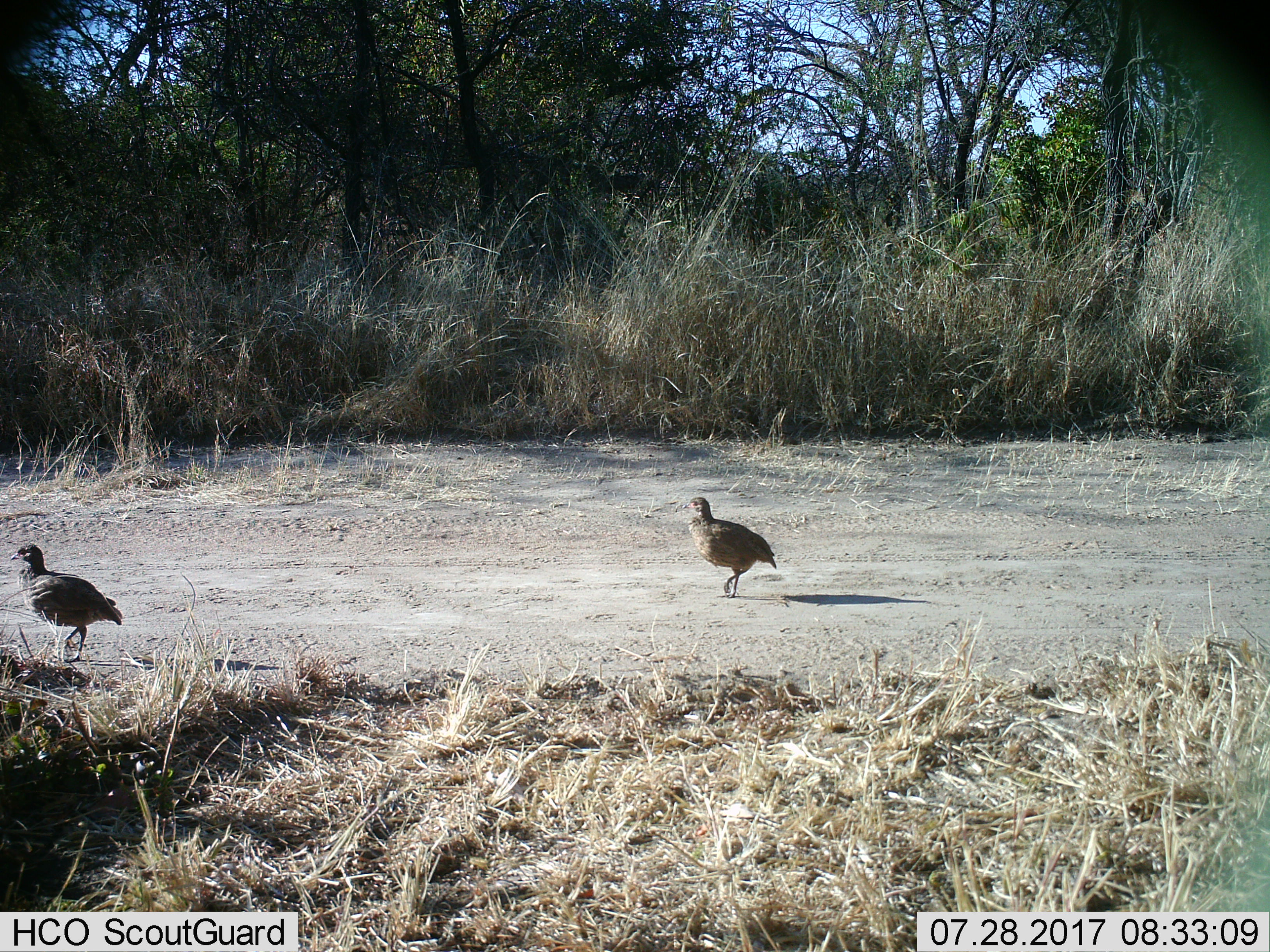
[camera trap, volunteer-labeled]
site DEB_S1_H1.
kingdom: Animalia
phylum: Chordata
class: Aves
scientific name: Aves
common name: bird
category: birdother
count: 2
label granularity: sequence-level